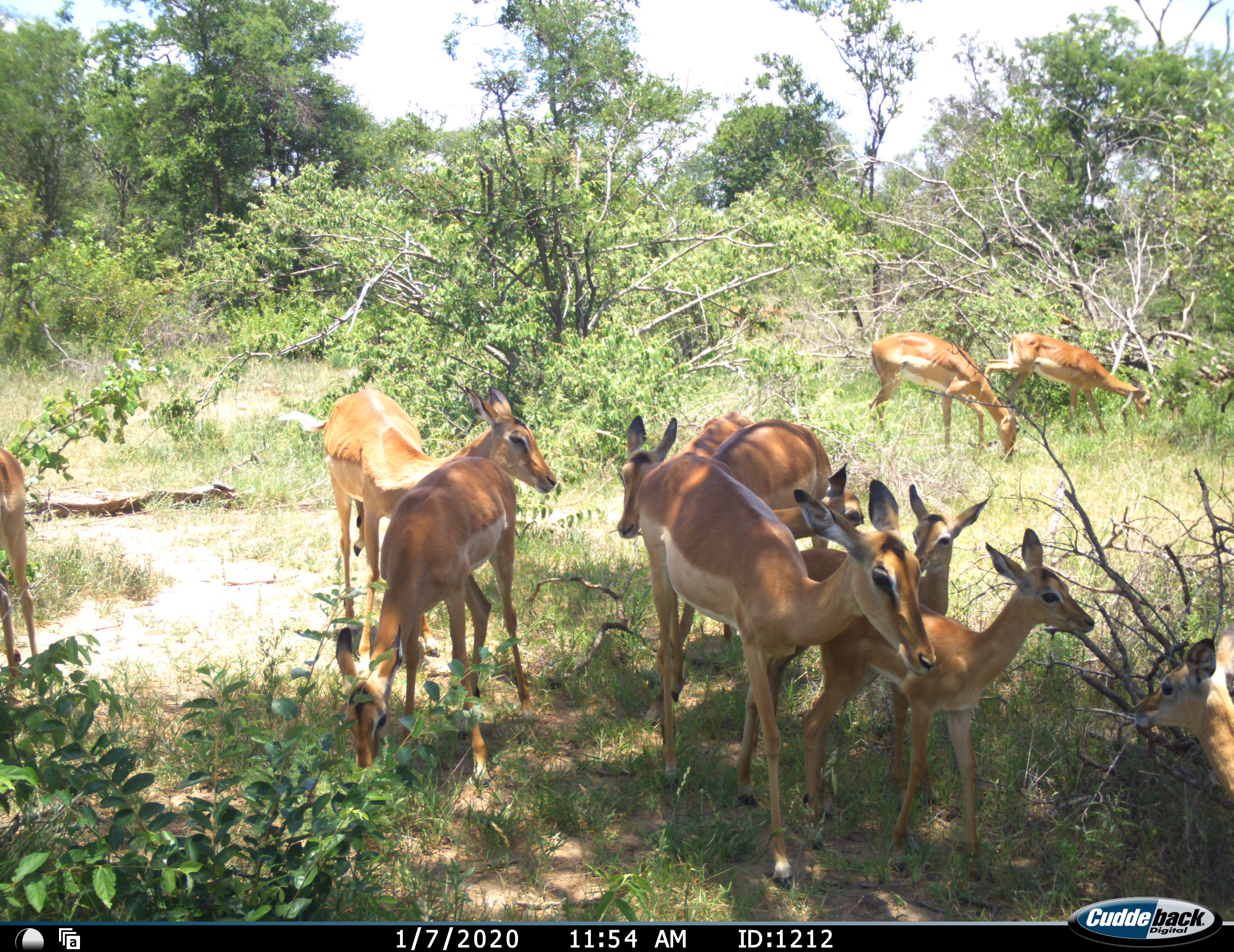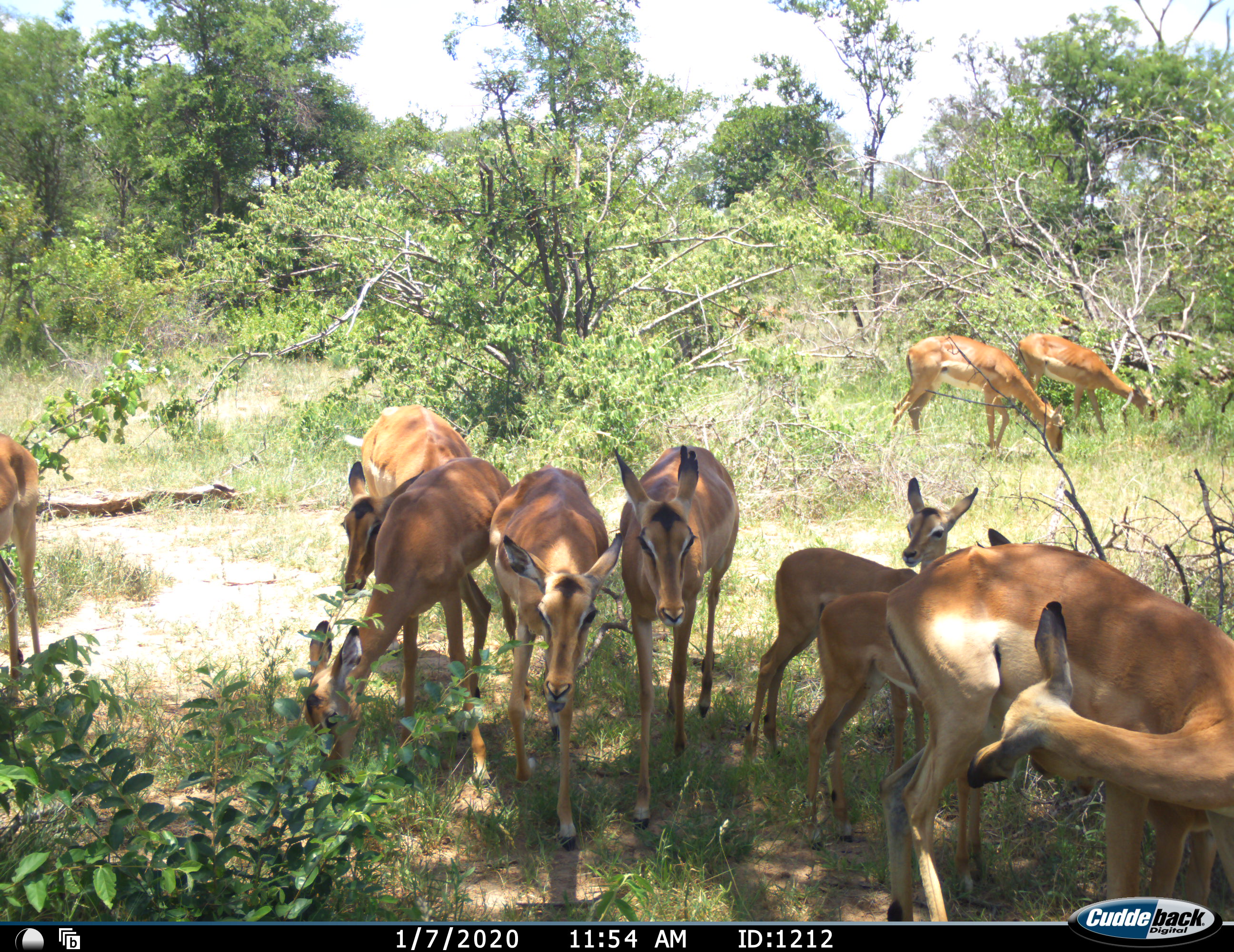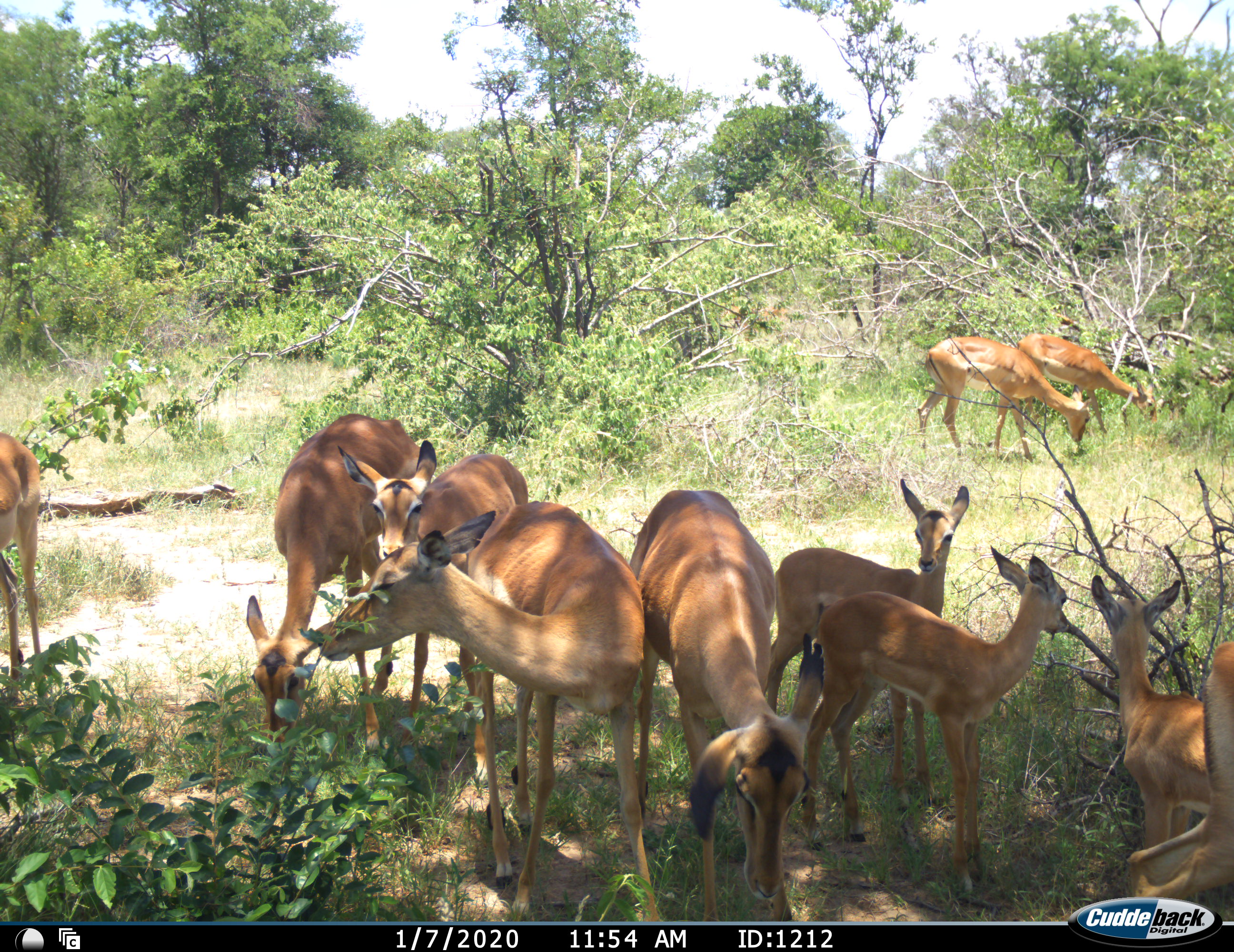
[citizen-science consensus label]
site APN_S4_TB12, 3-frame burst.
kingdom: Animalia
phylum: Chordata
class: Mammalia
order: Artiodactyla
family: Bovidae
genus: Aepyceros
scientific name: Aepyceros melampus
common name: impala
Impala (Aepyceros melampus), count 11-50. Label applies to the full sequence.